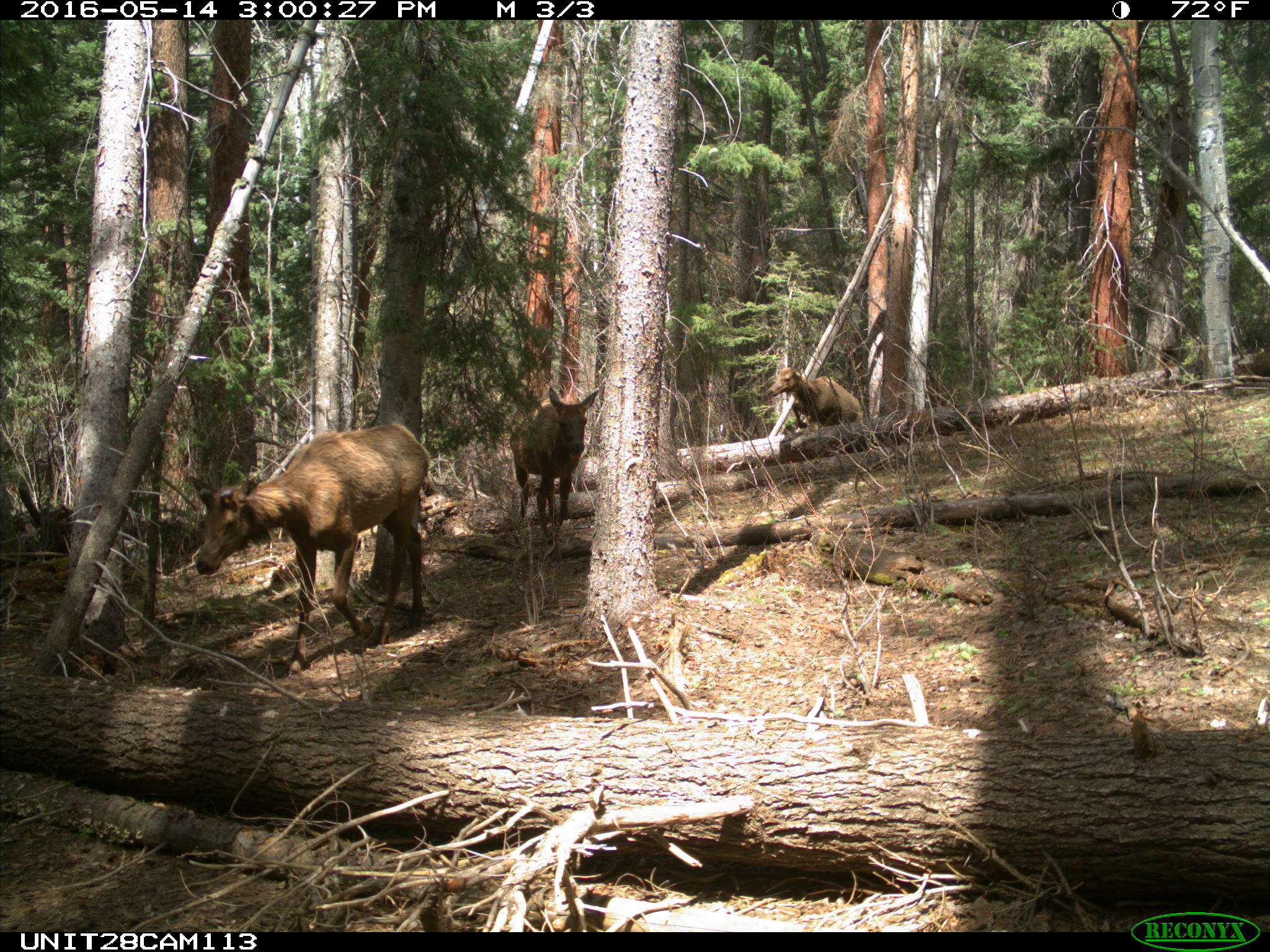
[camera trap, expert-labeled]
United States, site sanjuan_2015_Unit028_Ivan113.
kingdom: Animalia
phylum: Chordata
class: Mammalia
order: Artiodactyla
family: Cervidae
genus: Cervus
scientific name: Cervus elaphus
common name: red deer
Cervus elaphus (red deer).